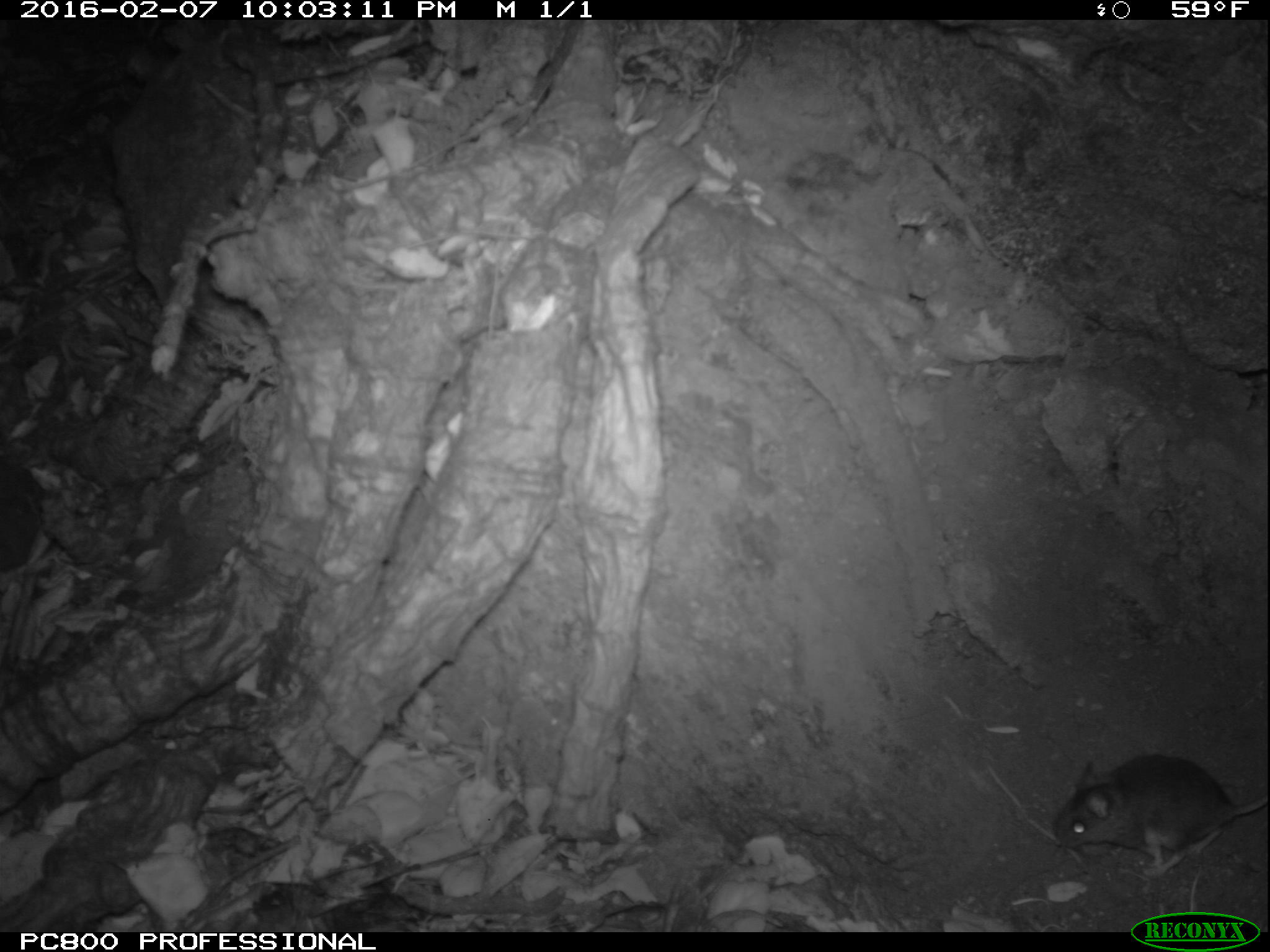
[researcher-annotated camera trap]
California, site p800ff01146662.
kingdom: Animalia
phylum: Chordata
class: Mammalia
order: Rodentia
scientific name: Rodentia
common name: rodent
Rodent (Rodentia).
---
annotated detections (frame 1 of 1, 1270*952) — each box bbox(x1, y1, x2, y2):
rodent: bbox(1045, 753, 1269, 878)